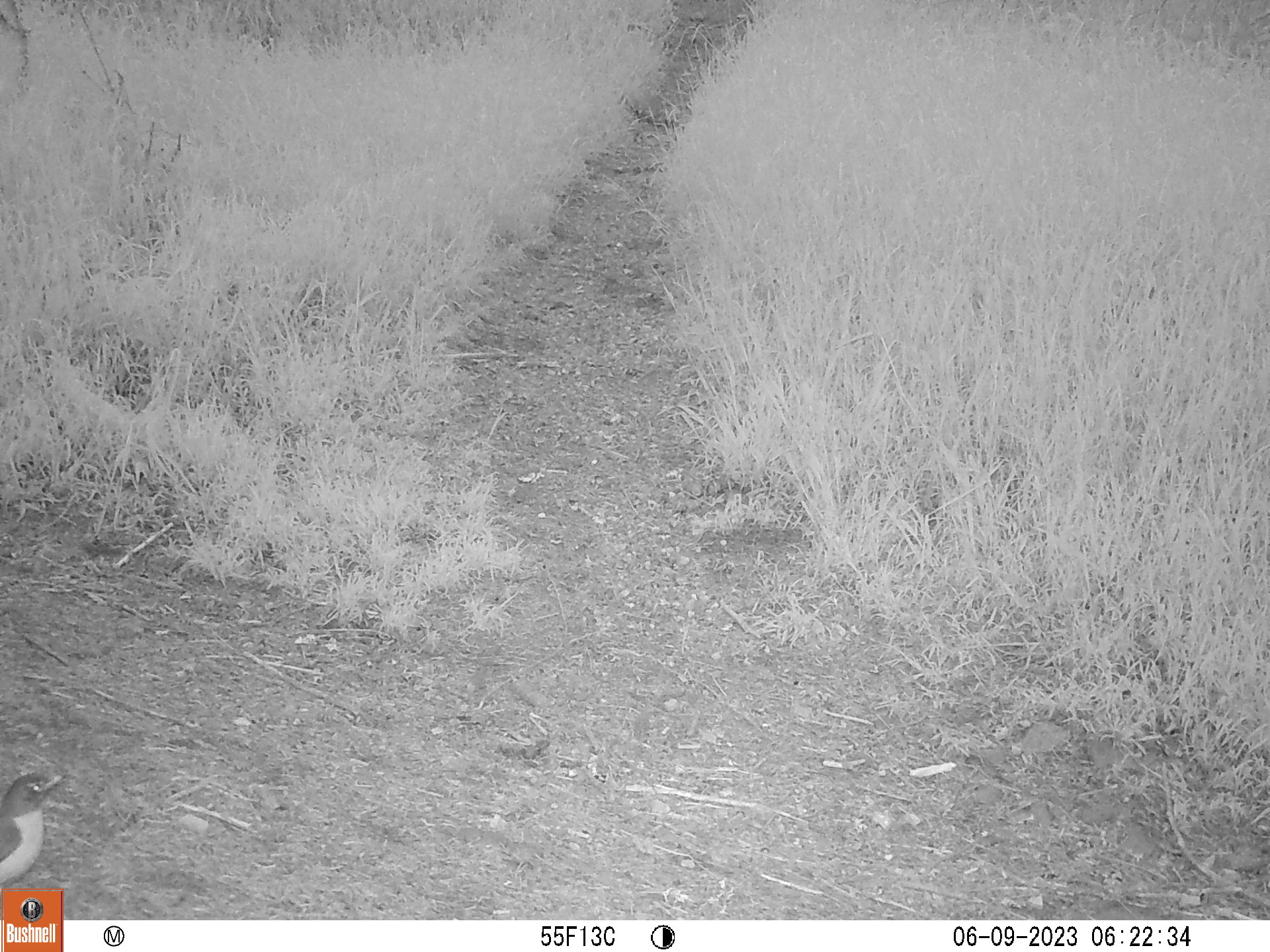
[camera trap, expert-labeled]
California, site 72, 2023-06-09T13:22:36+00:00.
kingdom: Animalia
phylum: Chordata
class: Aves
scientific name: Aves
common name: bird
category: unknown bird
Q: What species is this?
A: Unknown bird (bird) (Aves).